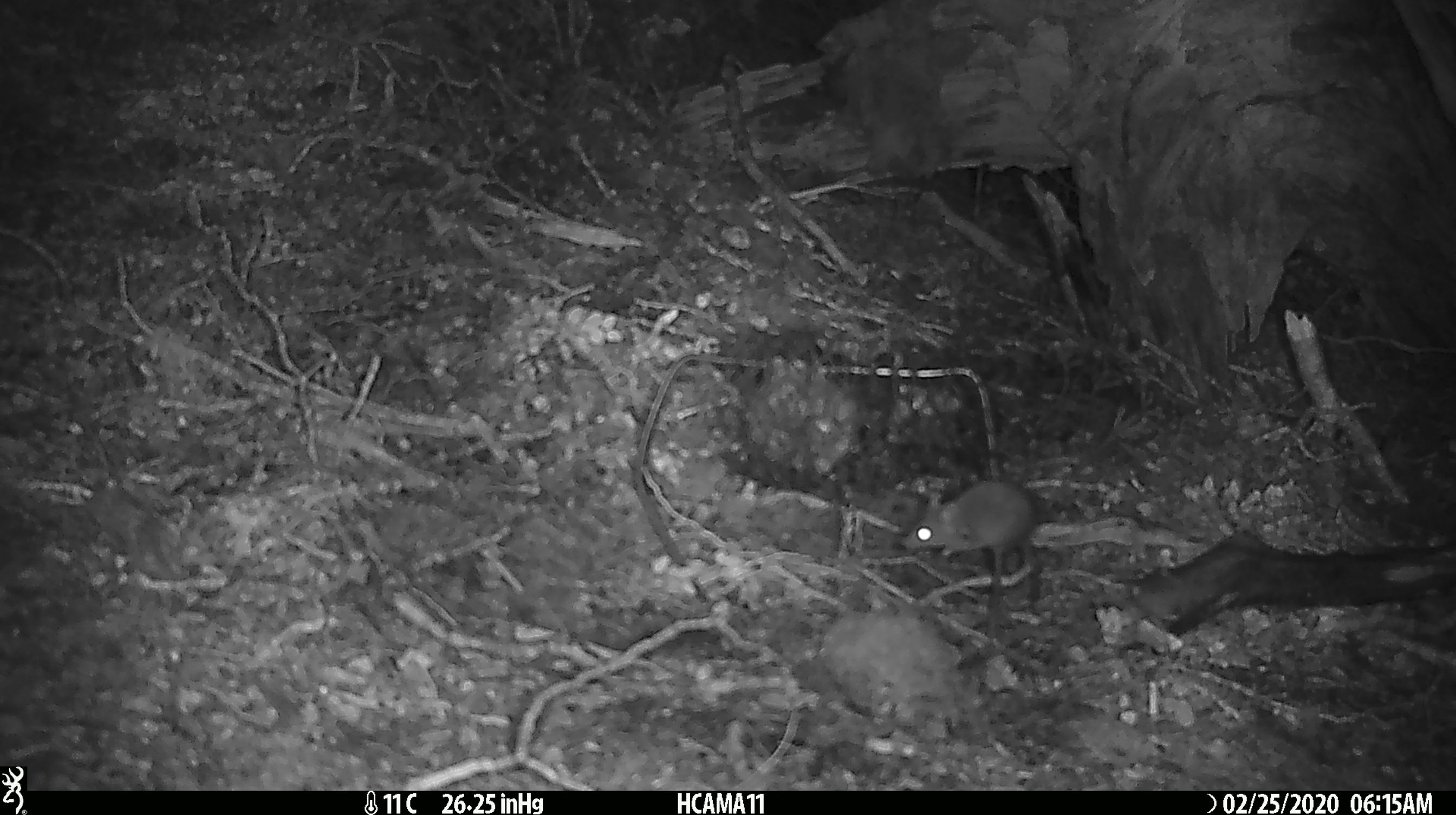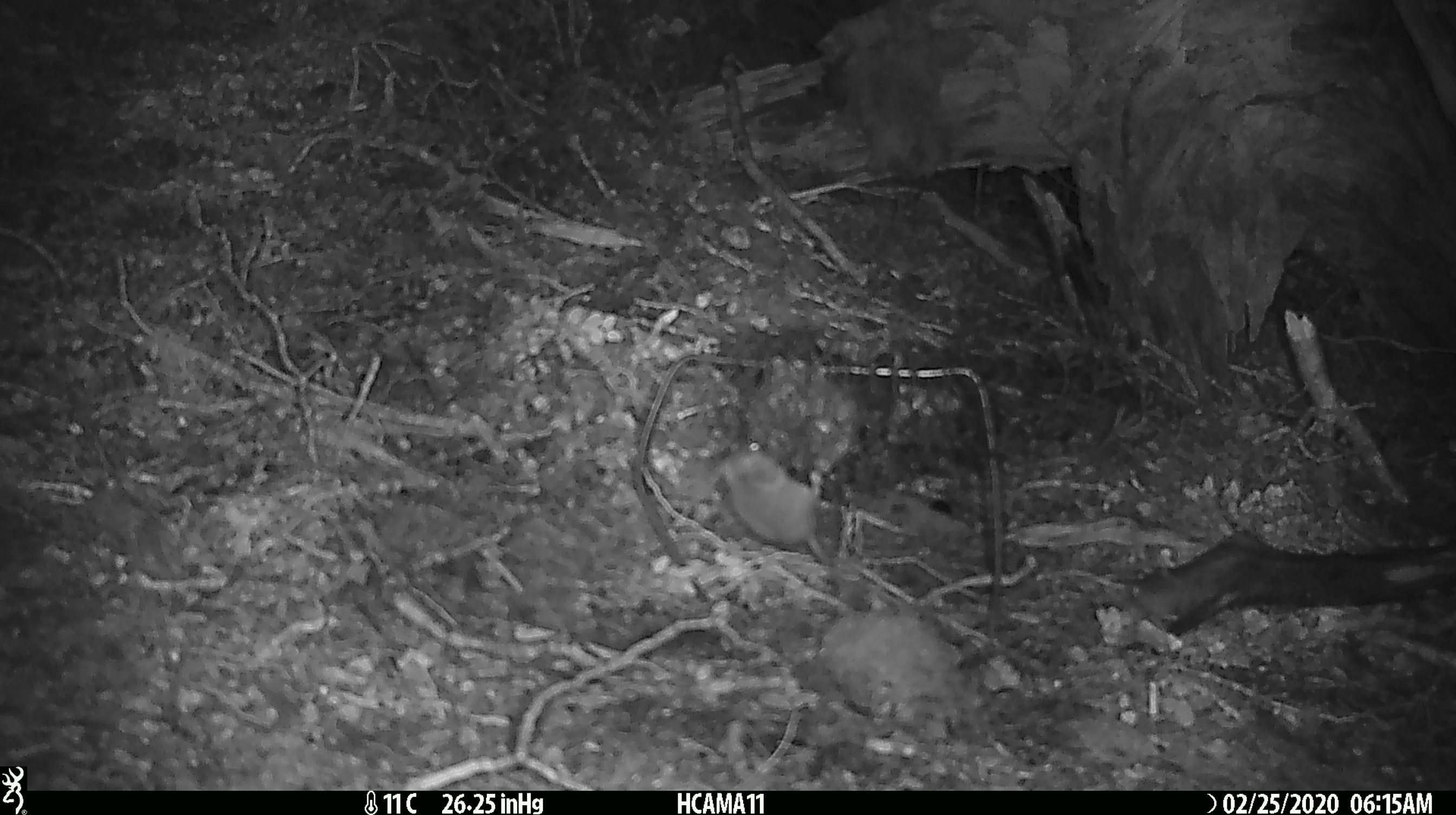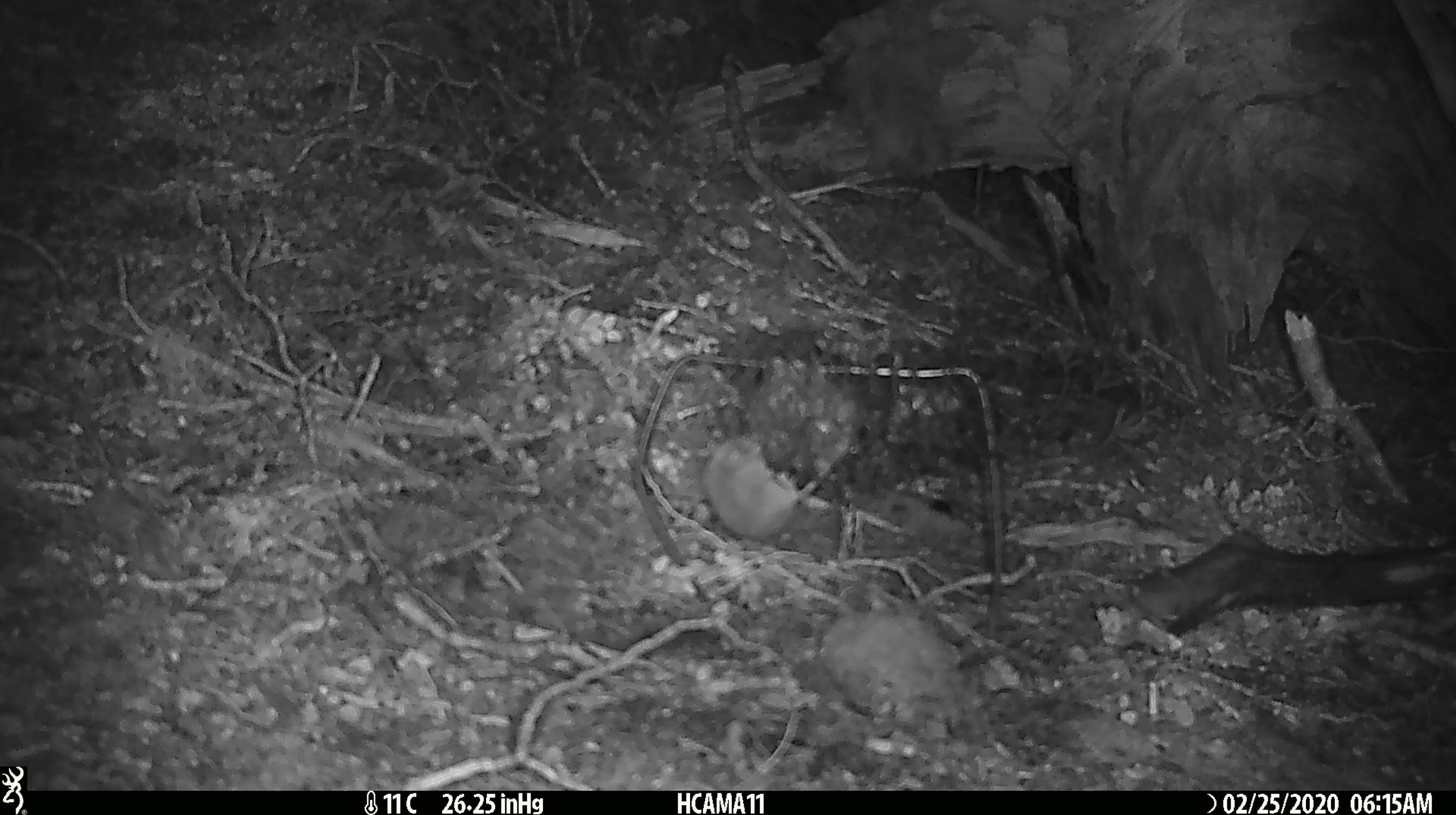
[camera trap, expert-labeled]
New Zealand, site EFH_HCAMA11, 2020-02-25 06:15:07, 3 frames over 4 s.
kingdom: Animalia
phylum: Chordata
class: Mammalia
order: Rodentia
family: Muridae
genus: Mus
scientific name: Mus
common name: mouse